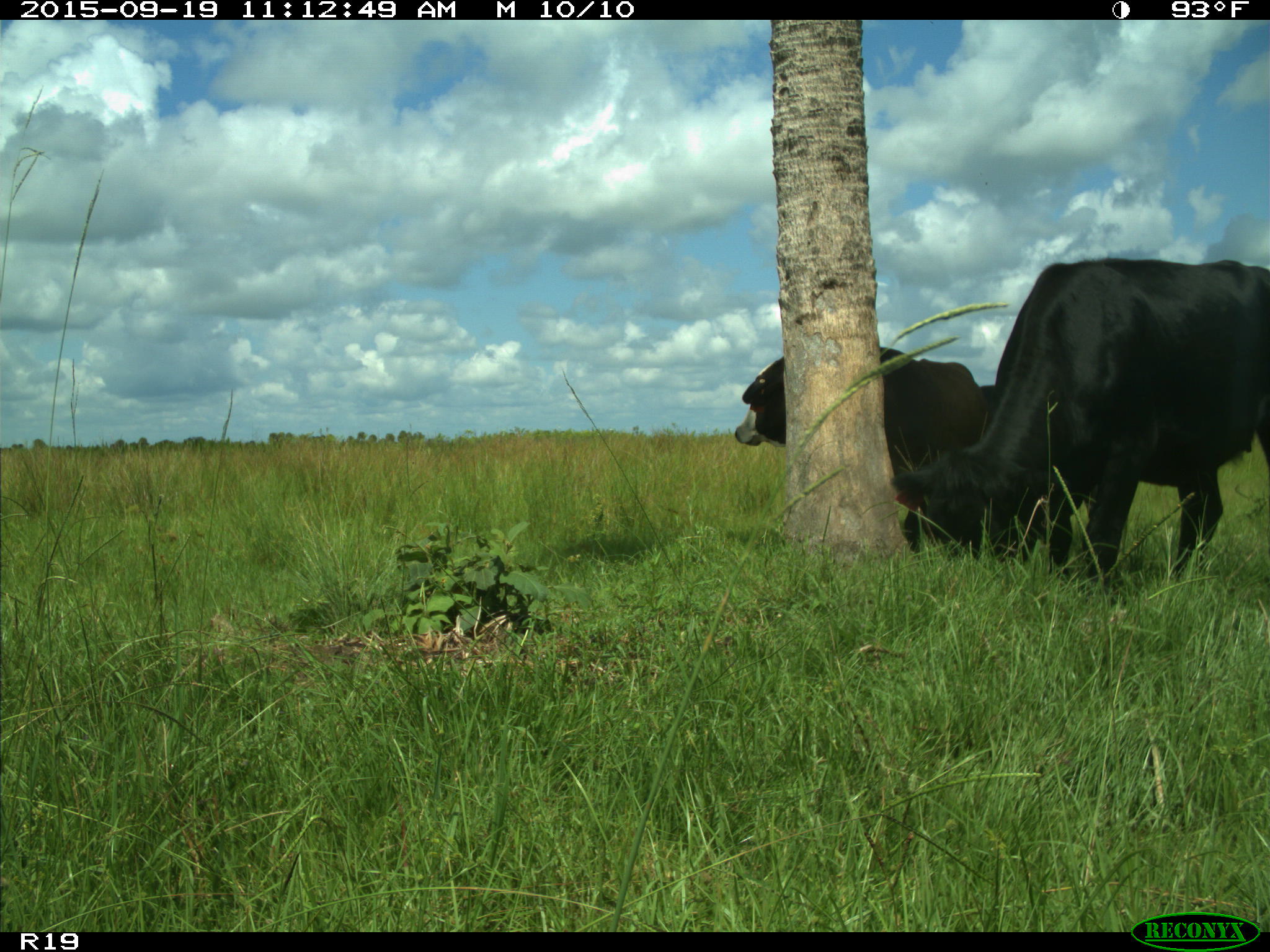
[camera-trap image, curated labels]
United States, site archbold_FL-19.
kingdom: Animalia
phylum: Chordata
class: Mammalia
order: Artiodactyla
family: Bovidae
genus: Bos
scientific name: Bos taurus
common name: domestic cow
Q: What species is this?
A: Bos taurus (domestic cow).